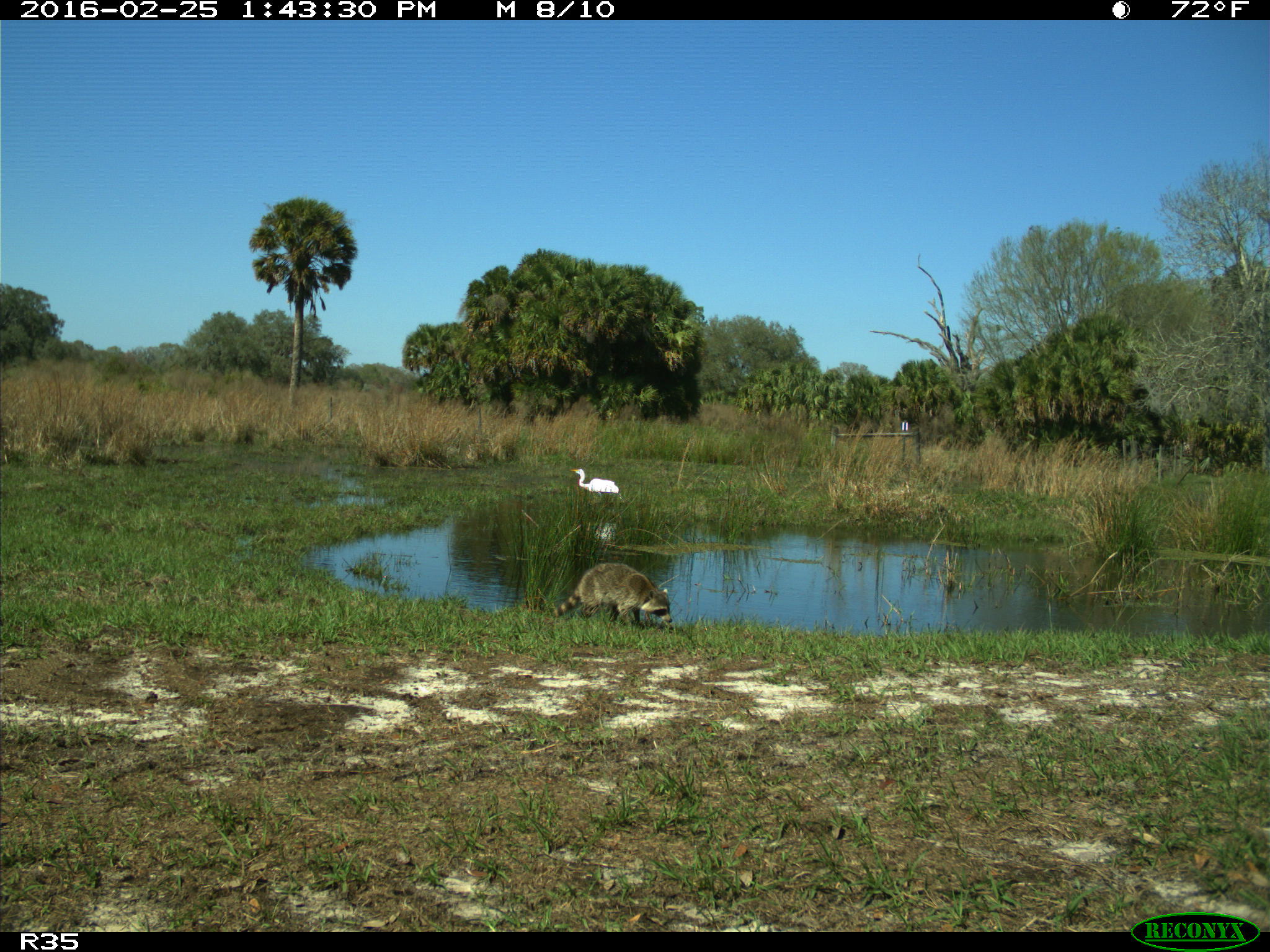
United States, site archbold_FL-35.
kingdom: Animalia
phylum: Chordata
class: Mammalia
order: Carnivora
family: Procyonidae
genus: Procyon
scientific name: Procyon lotor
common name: common raccoon